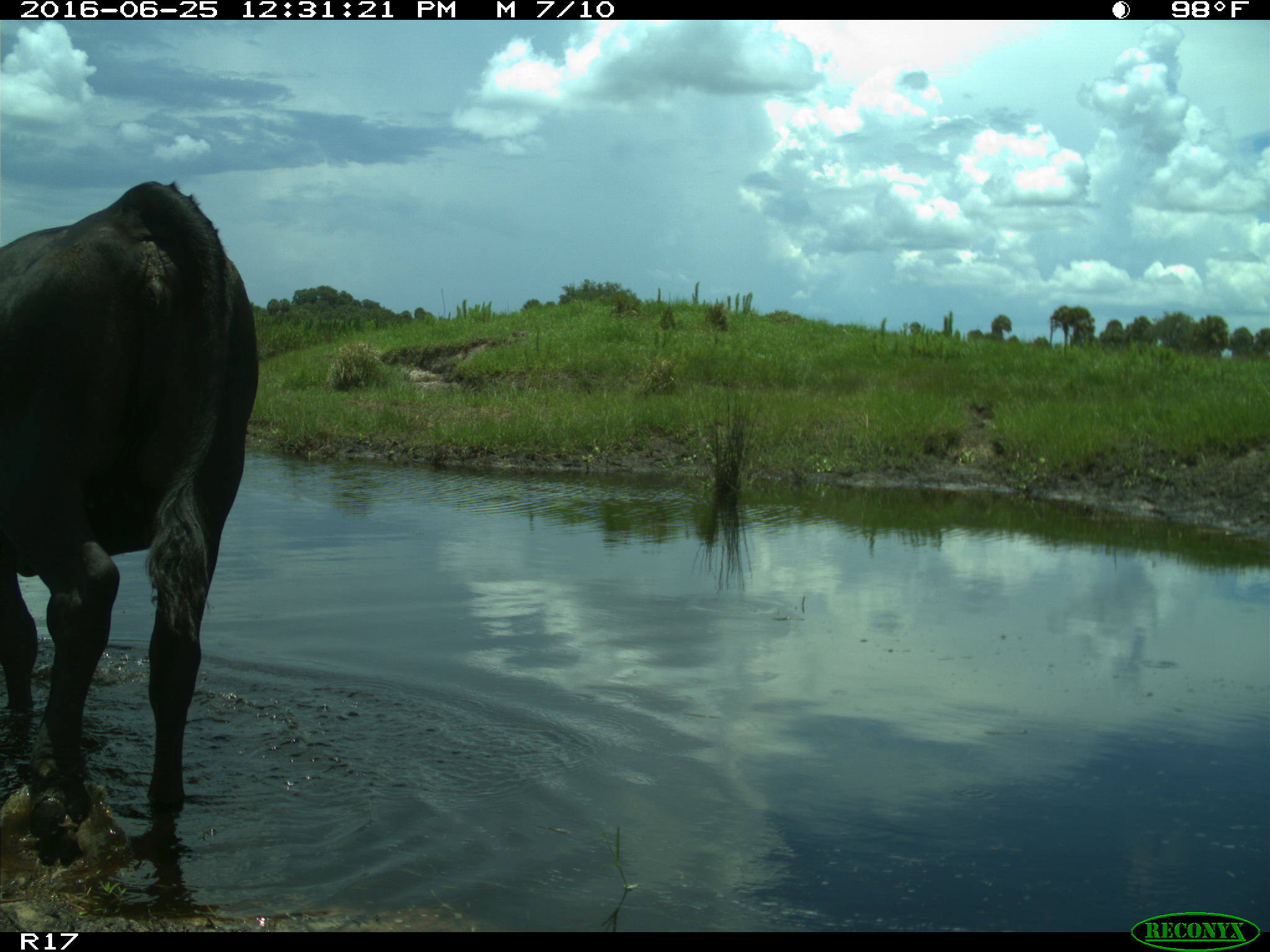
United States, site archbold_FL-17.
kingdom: Animalia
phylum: Chordata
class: Mammalia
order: Artiodactyla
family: Bovidae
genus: Bos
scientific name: Bos taurus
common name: domestic cow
Bos taurus (domestic cow).